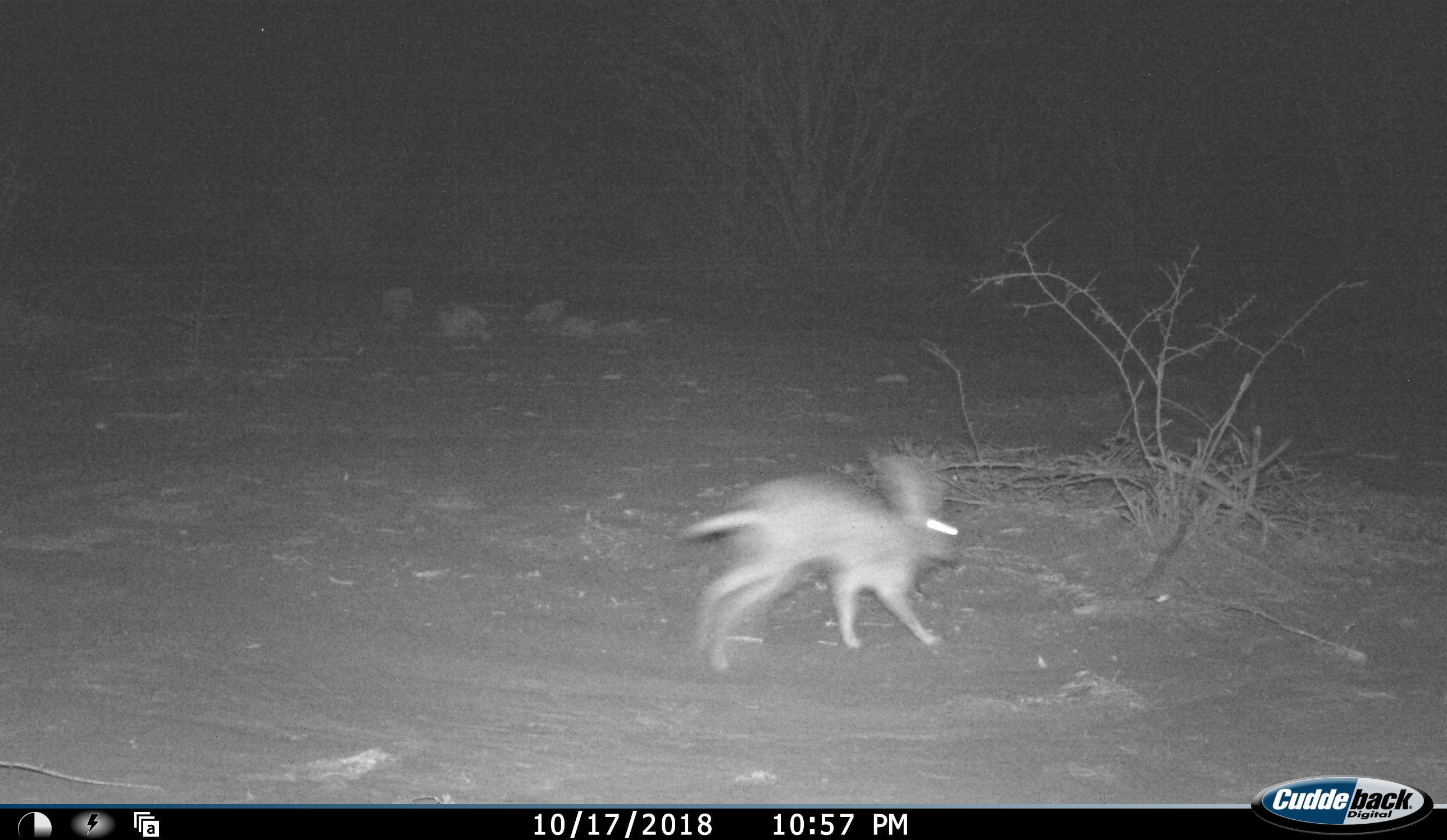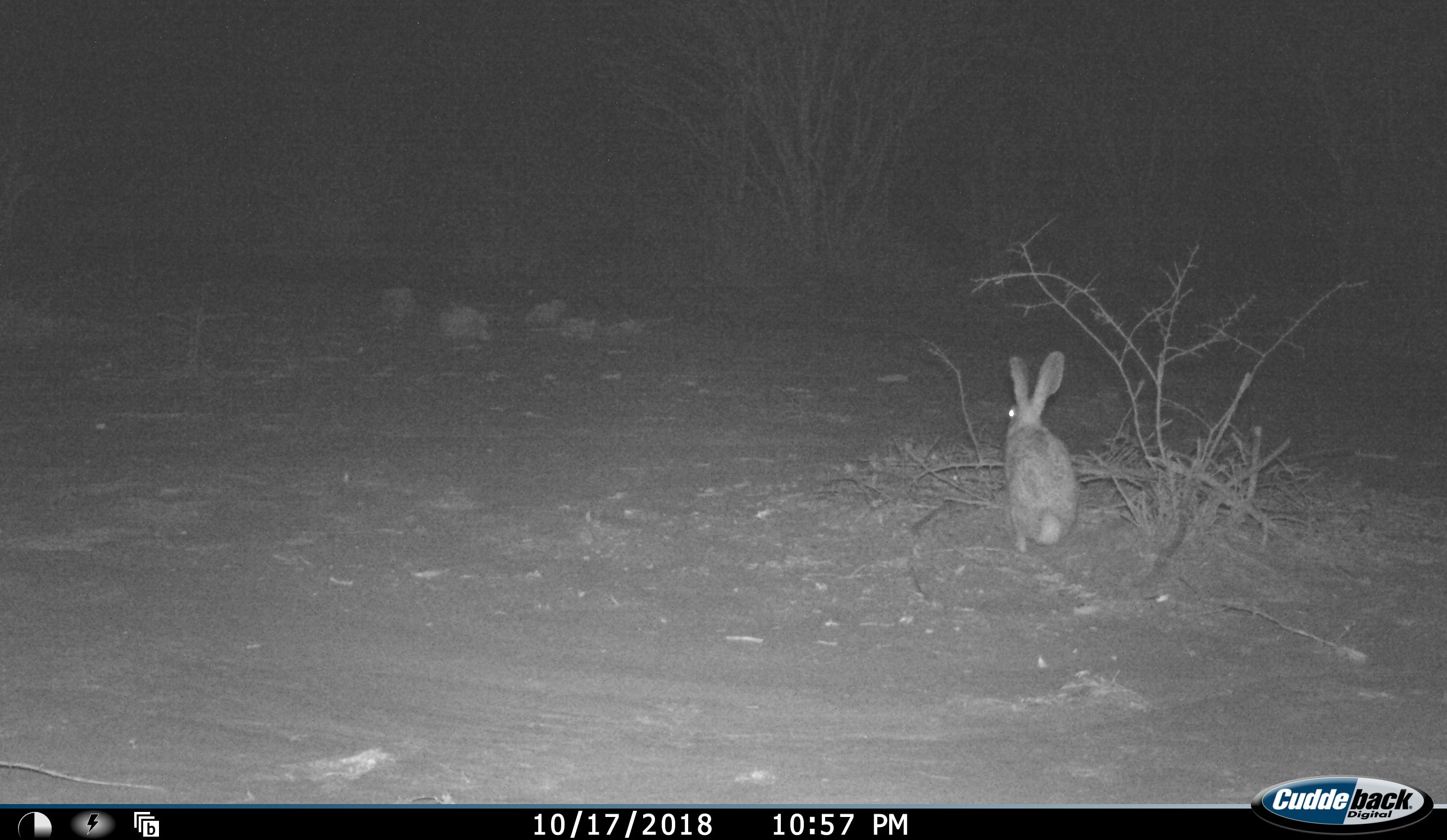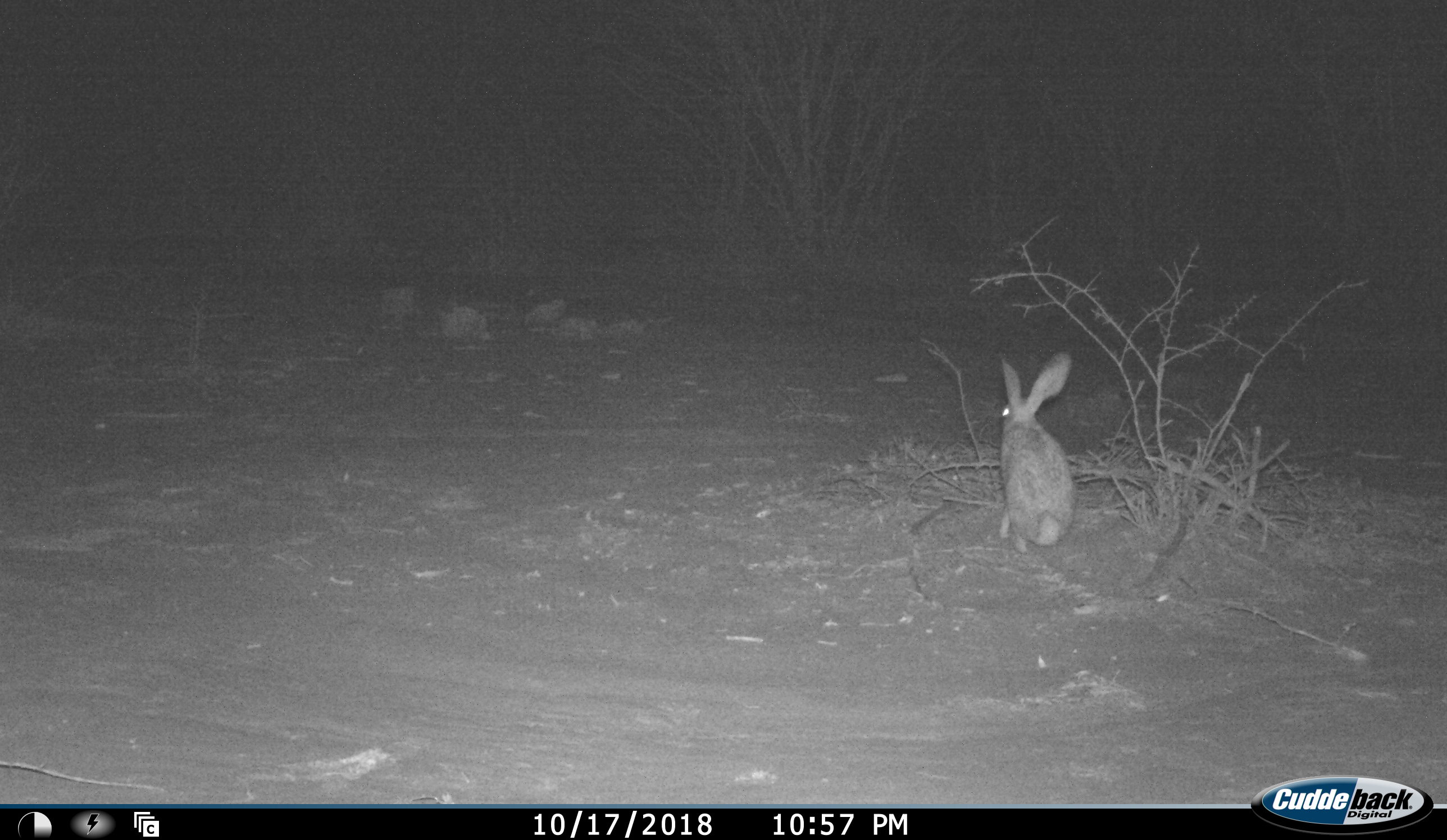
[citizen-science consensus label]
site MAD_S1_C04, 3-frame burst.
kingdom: Animalia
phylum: Chordata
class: Mammalia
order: Lagomorpha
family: Leporidae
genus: Lepus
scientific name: Lepus capensis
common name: cape hare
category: harecape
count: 1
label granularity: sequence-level